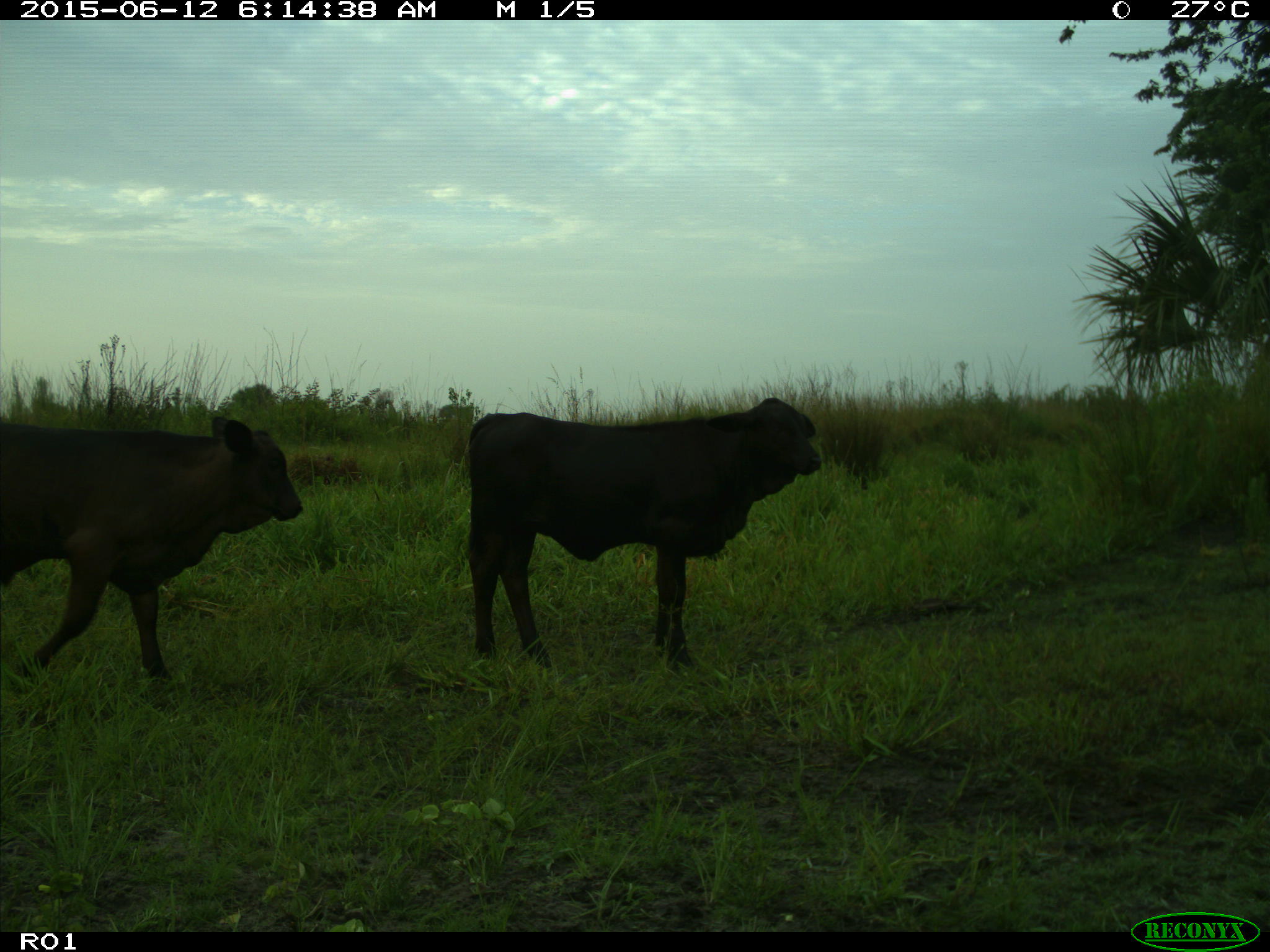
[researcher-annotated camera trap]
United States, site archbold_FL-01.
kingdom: Animalia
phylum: Chordata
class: Mammalia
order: Artiodactyla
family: Bovidae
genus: Bos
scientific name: Bos taurus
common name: domestic cow